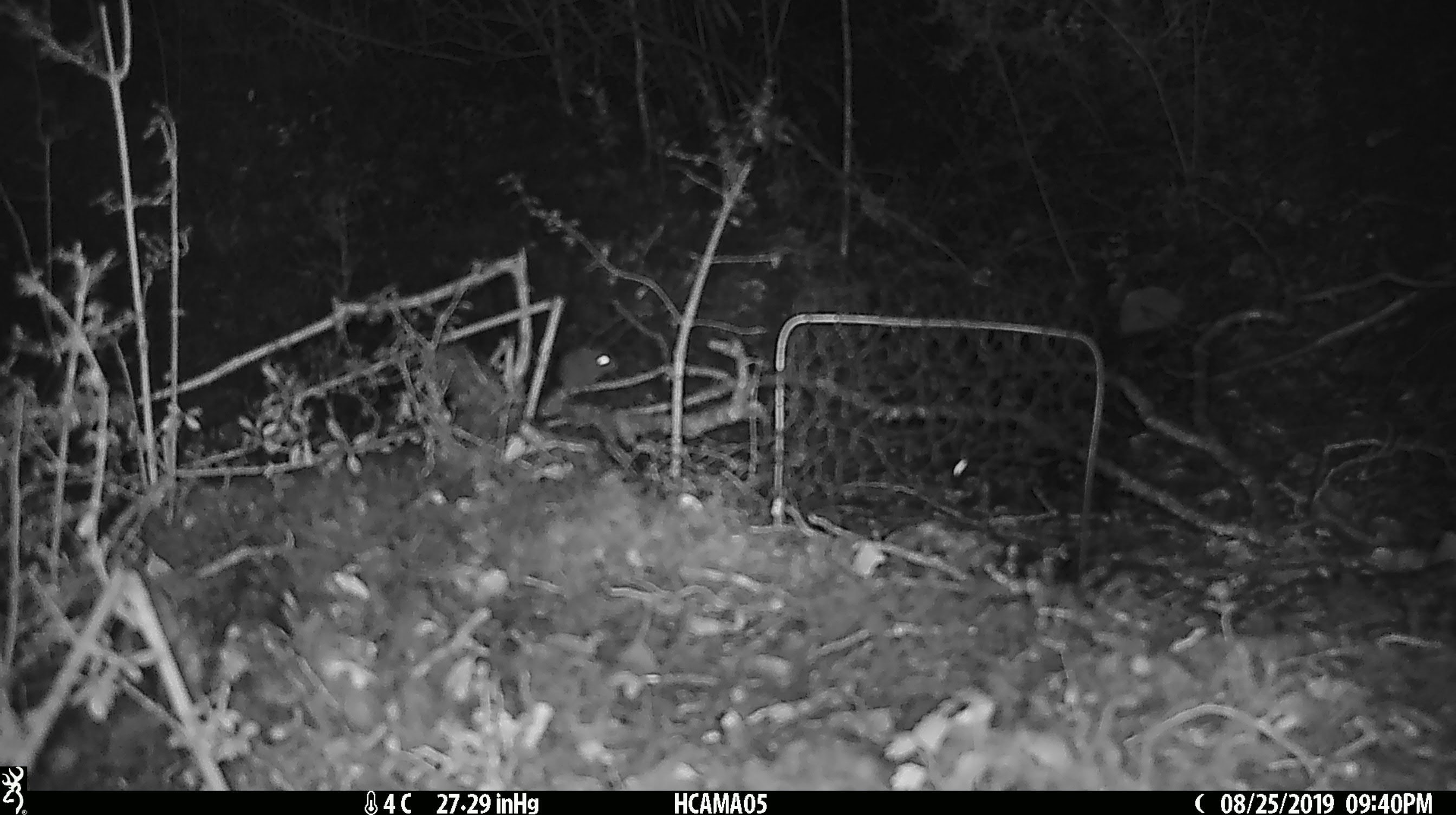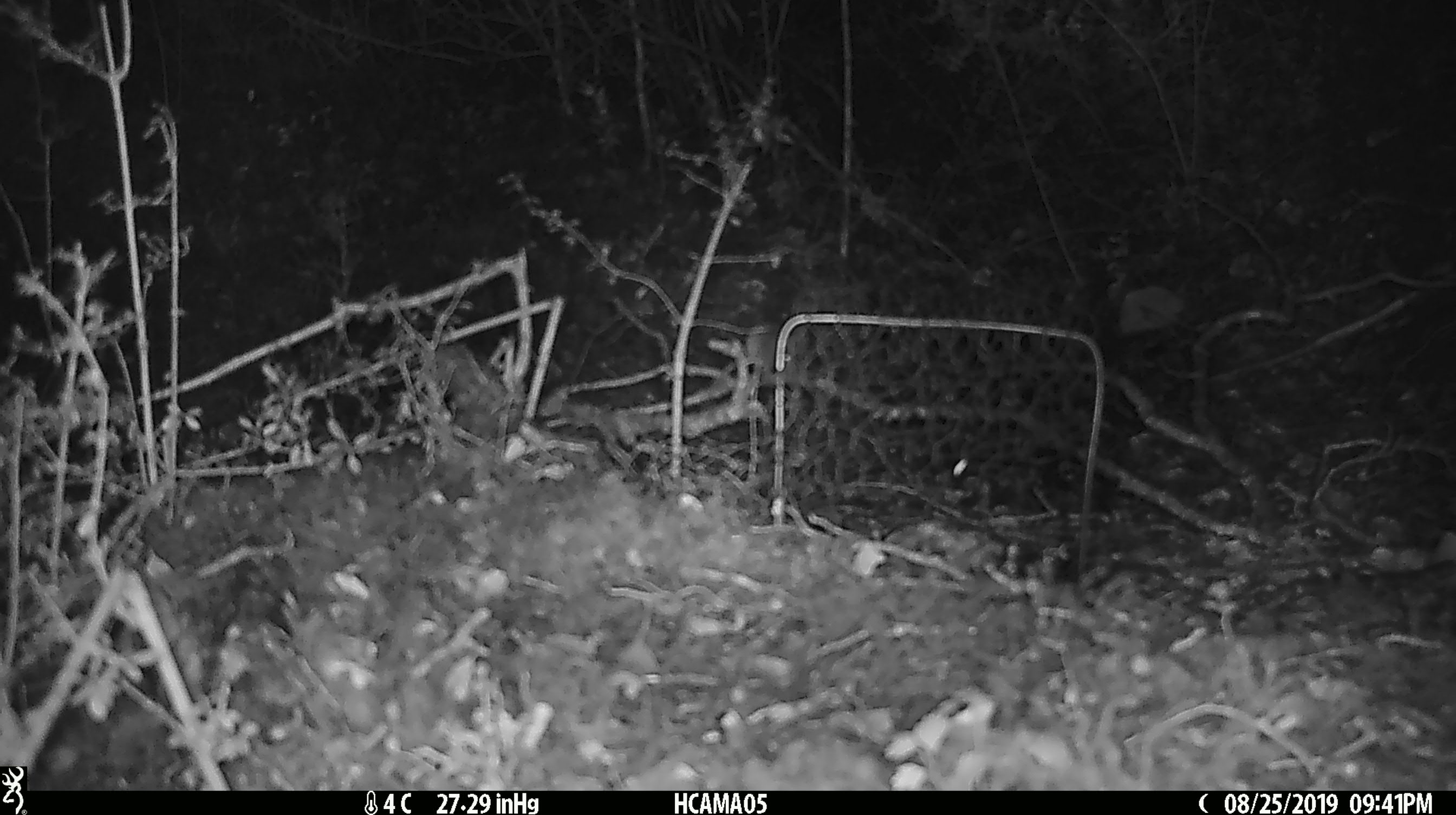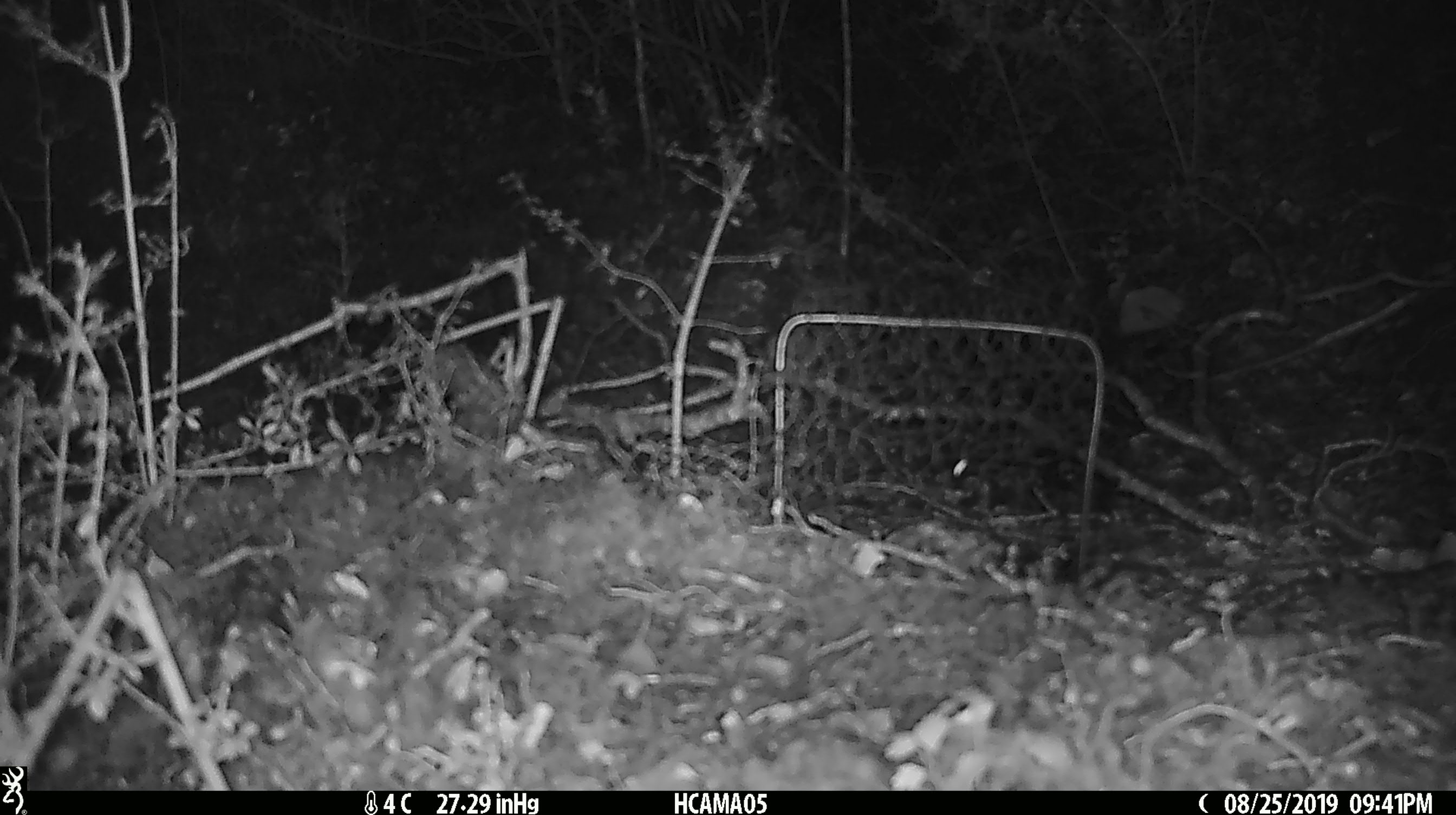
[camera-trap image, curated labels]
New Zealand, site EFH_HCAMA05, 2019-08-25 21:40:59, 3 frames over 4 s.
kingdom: Animalia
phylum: Chordata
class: Mammalia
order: Rodentia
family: Muridae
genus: Mus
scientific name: Mus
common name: mouse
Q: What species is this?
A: Mouse (Mus).